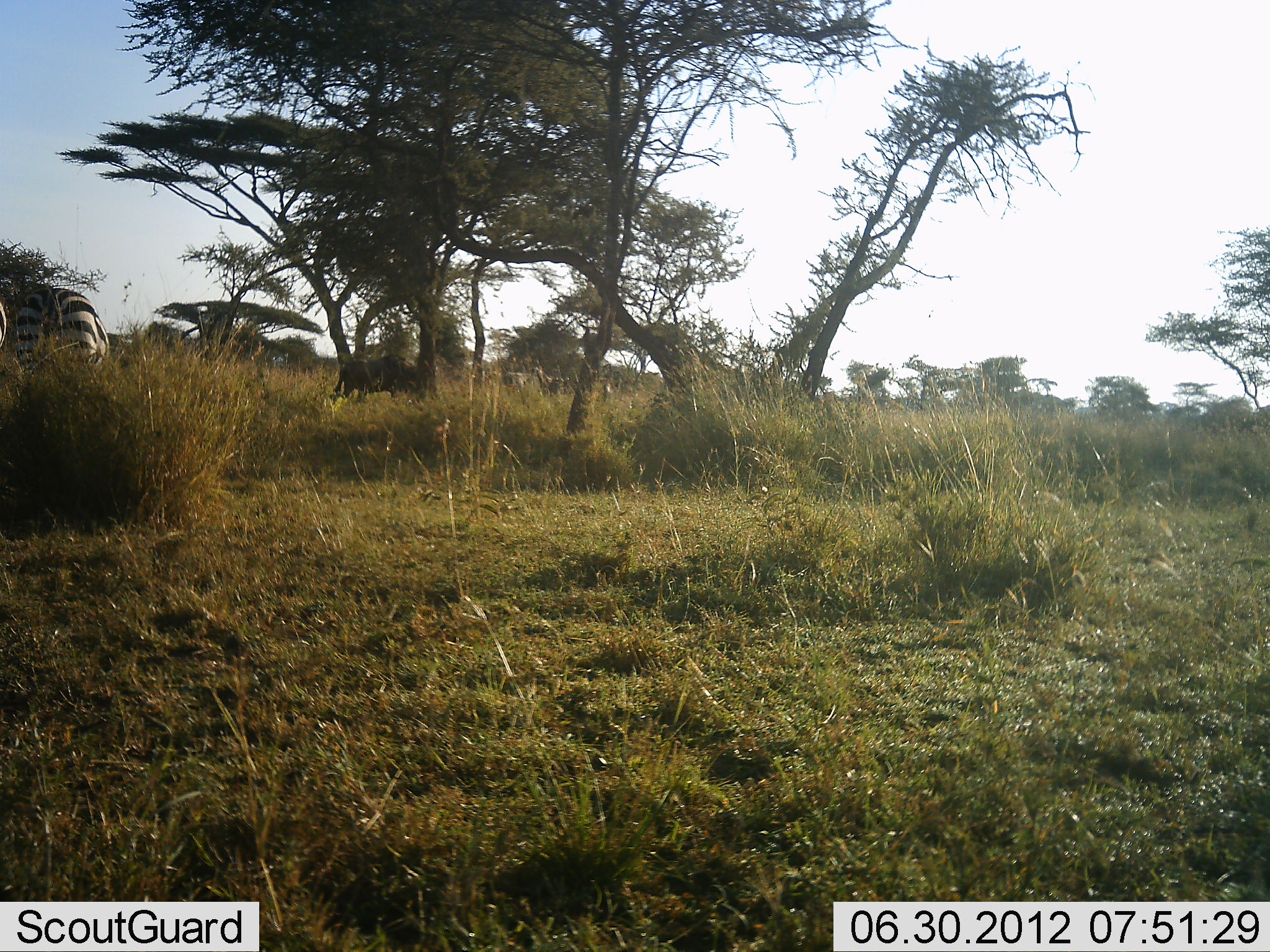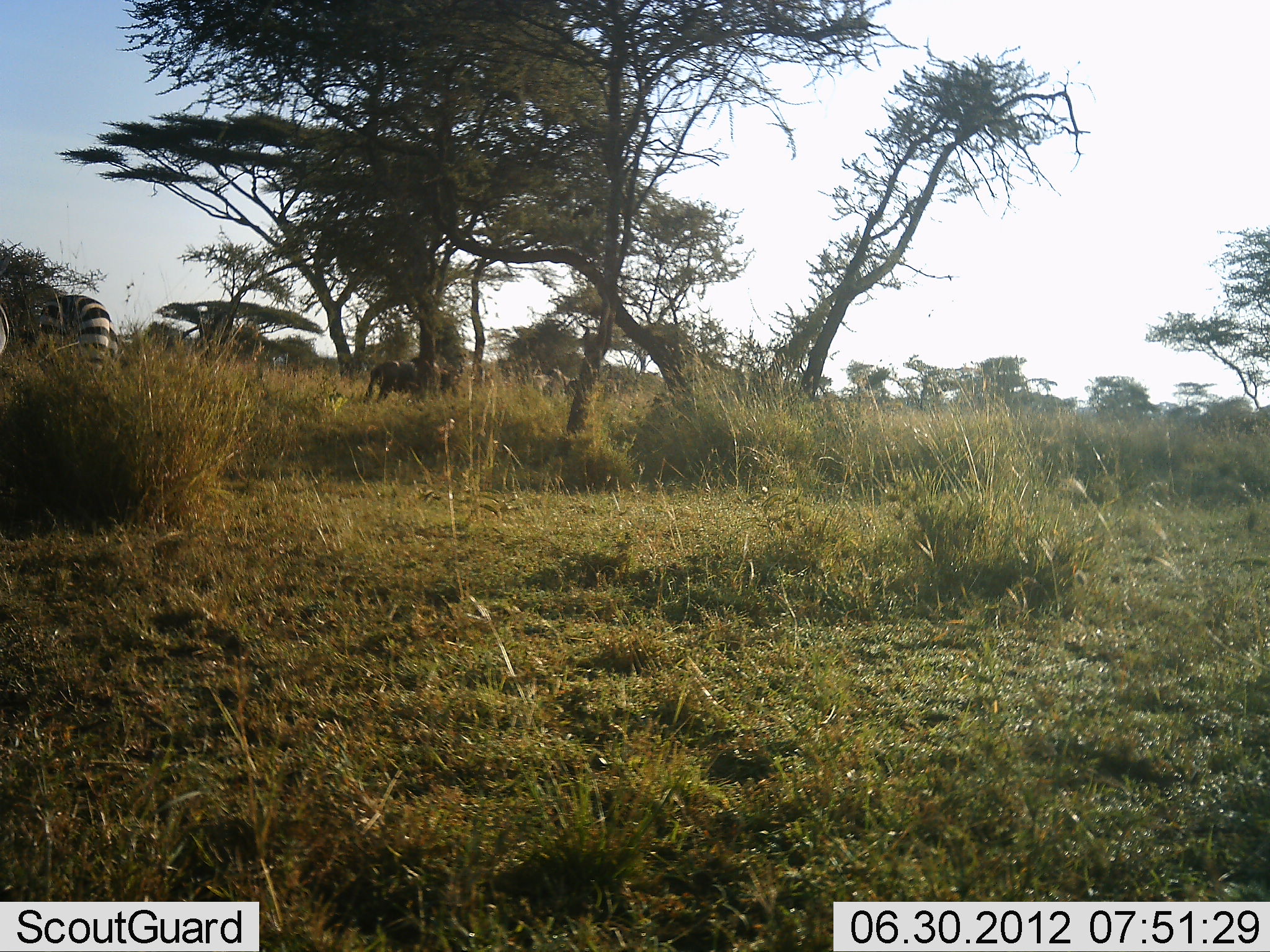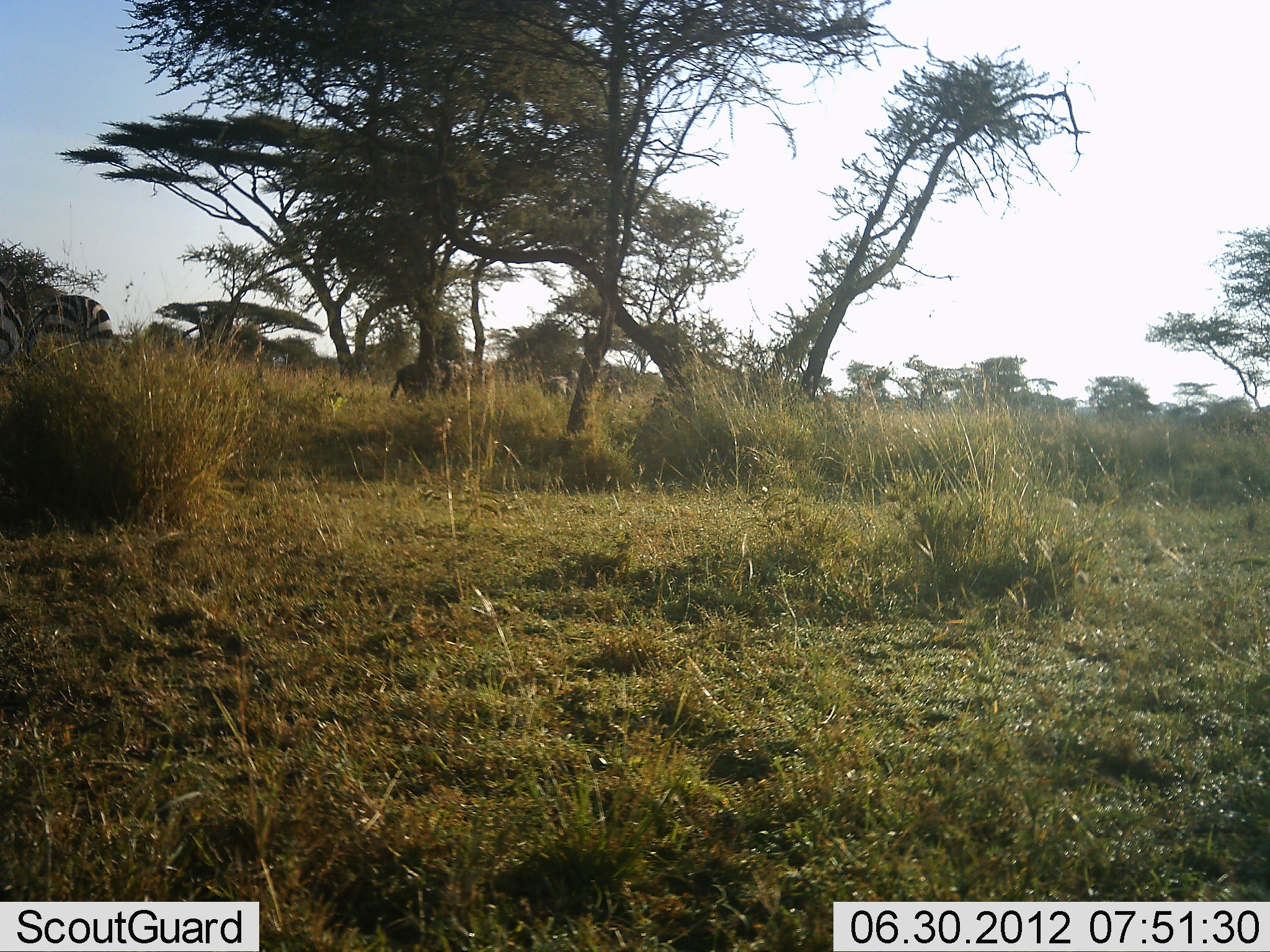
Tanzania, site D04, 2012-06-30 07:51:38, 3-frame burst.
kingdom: Animalia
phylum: Chordata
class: Mammalia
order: Artiodactyla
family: Bovidae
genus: Connochaetes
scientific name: Connochaetes taurinus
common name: blue wildebeest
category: wildebeest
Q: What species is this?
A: Wildebeest (blue wildebeest) (Connochaetes taurinus).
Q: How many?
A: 3.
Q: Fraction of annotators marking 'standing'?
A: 9%.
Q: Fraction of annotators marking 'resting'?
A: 0%.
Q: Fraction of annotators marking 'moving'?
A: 73%.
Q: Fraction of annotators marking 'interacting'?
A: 0%.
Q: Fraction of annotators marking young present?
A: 0%.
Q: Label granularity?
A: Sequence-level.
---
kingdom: Animalia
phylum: Chordata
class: Mammalia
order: Perissodactyla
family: Equidae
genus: Equus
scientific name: Equus quagga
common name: plains zebra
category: zebra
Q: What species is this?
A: Zebra (plains zebra) (Equus quagga).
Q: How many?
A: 2.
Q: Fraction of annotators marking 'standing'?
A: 57%.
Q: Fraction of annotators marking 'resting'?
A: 0%.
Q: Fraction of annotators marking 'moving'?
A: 36%.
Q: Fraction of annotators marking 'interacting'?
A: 0%.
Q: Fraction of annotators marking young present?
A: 0%.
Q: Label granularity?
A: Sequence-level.